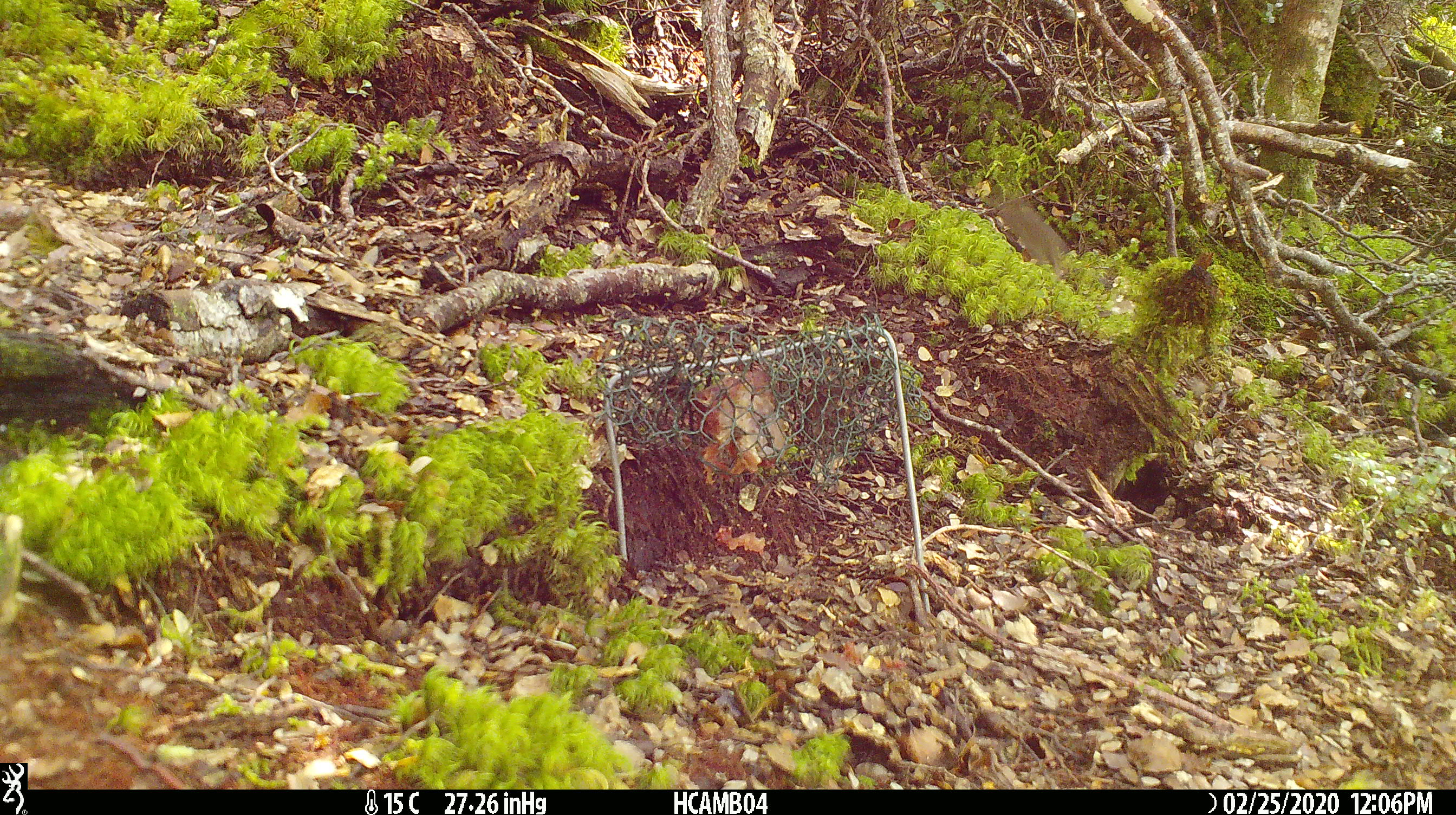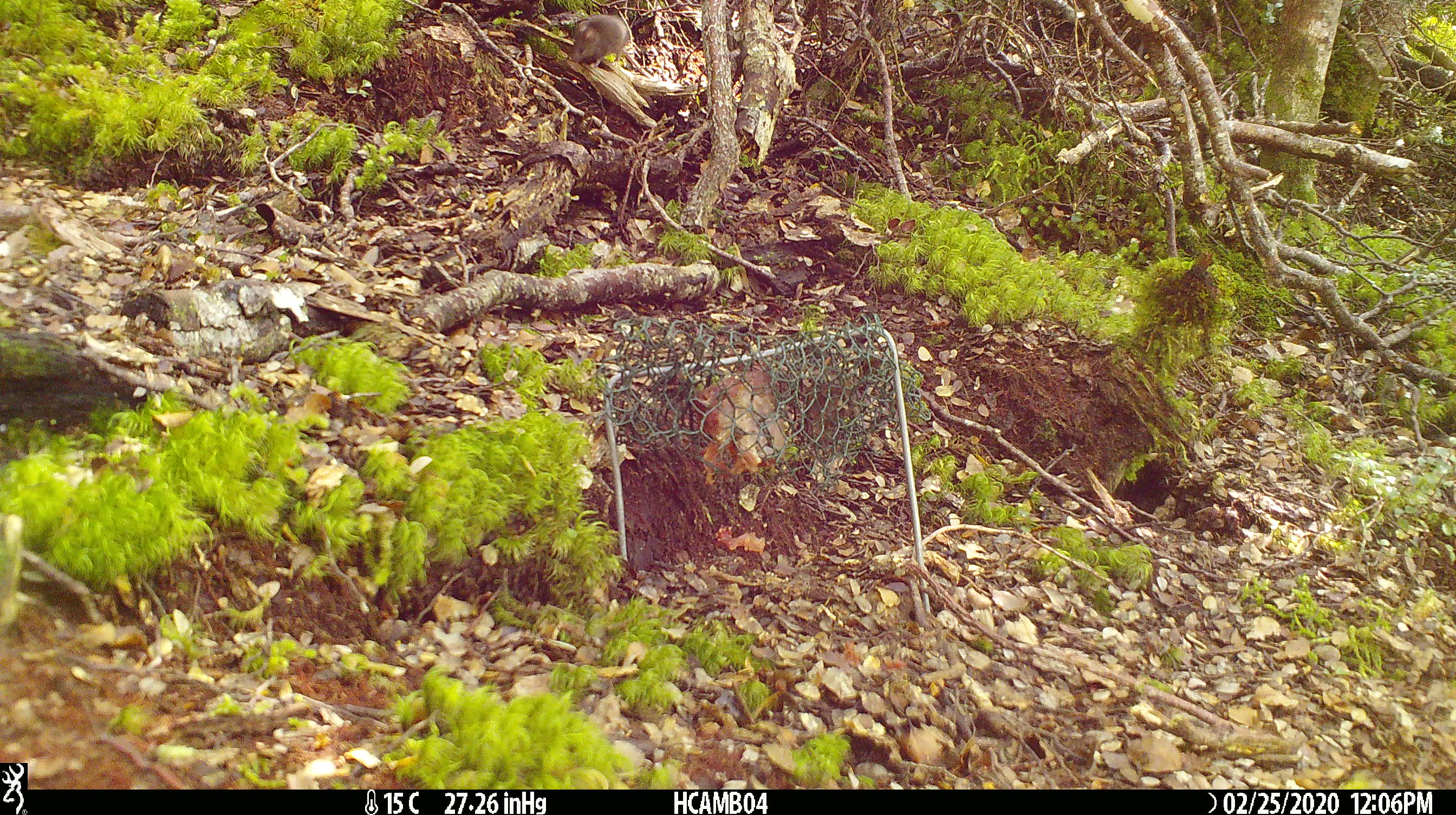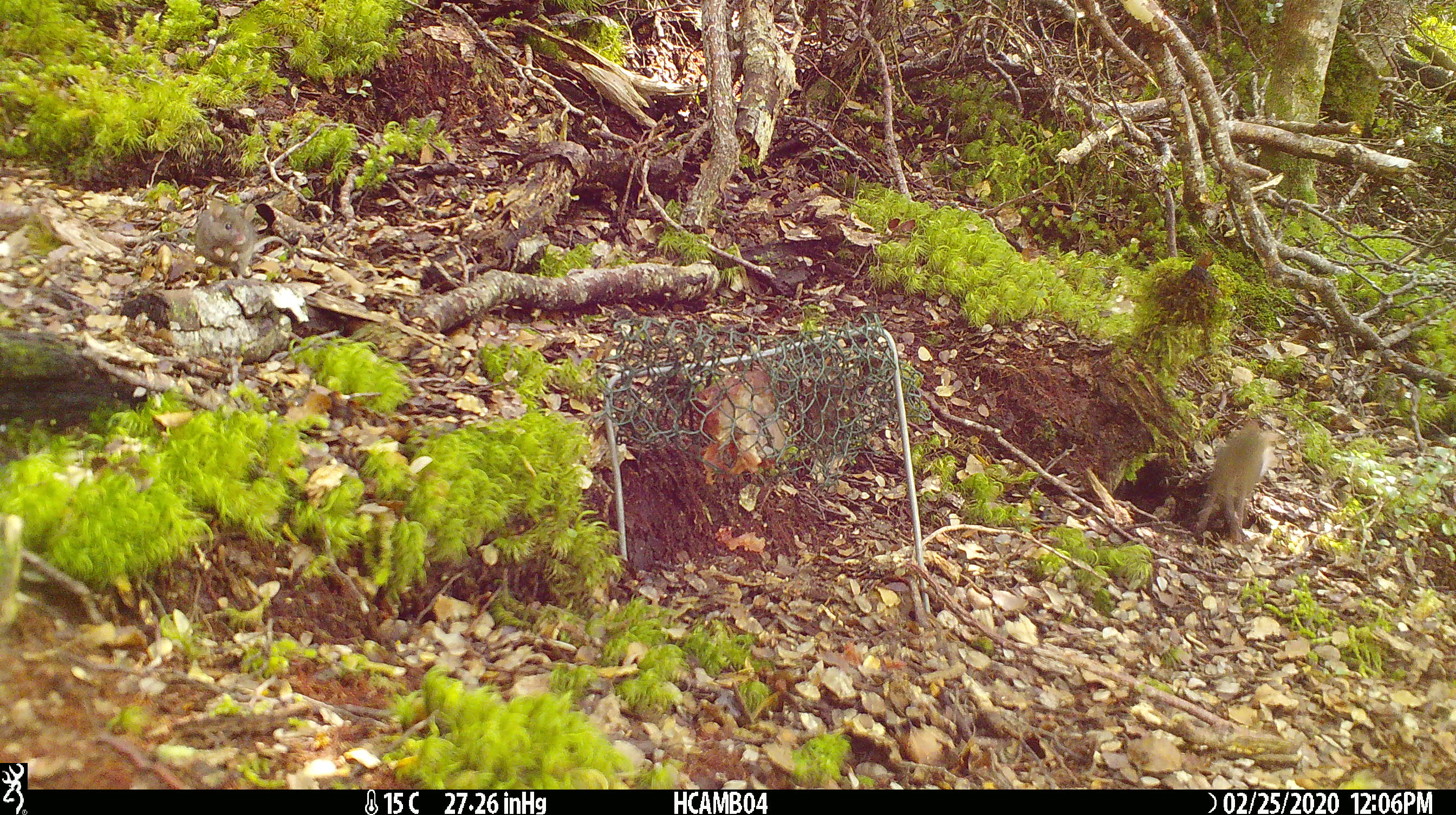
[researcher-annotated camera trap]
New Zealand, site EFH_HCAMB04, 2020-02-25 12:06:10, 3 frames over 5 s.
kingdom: Animalia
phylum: Chordata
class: Mammalia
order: Rodentia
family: Muridae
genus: Mus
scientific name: Mus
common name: mouse